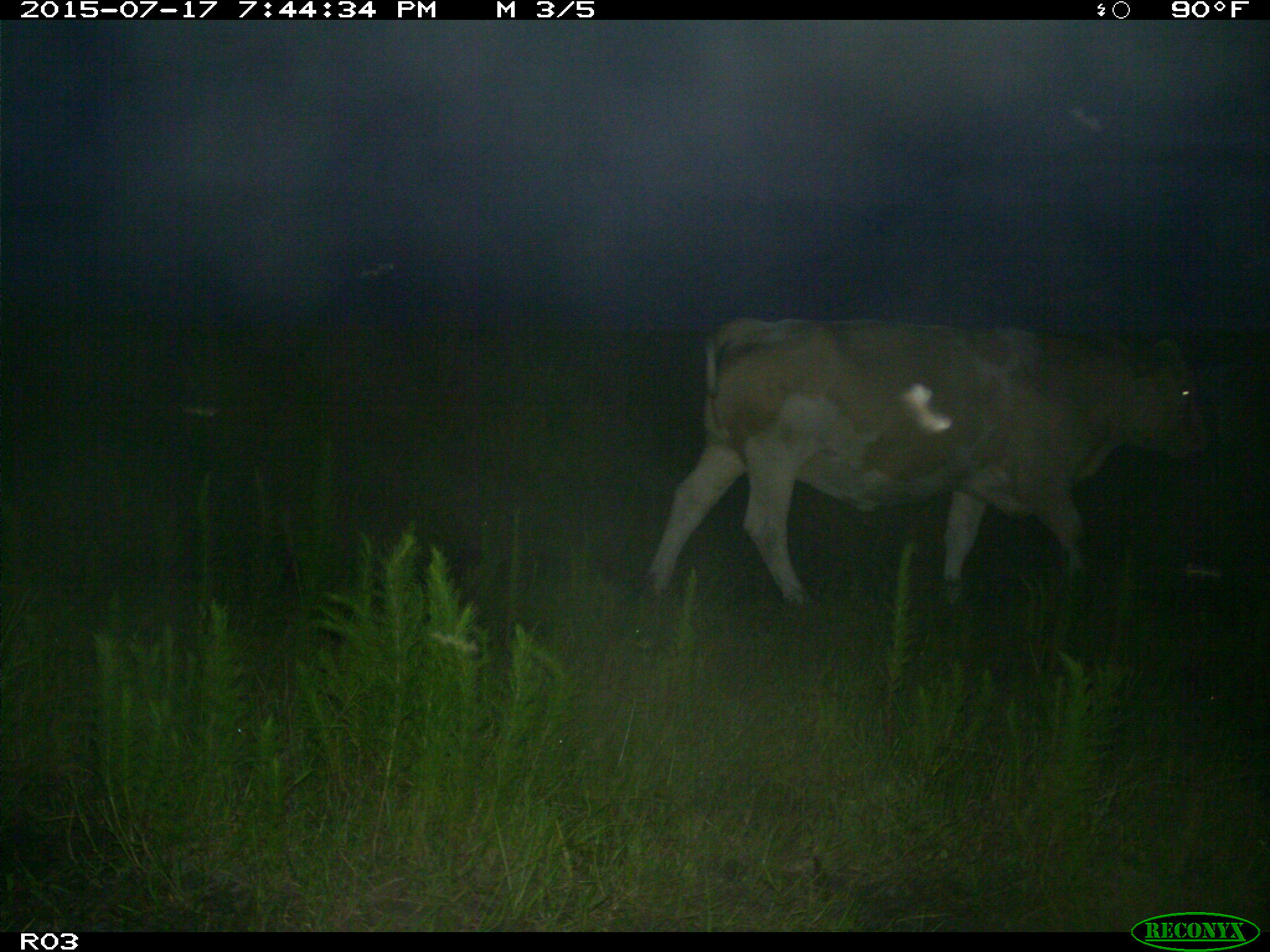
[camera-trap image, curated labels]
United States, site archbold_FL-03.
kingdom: Animalia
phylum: Chordata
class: Mammalia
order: Artiodactyla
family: Bovidae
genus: Bos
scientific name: Bos taurus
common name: domestic cow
Bos taurus (domestic cow).